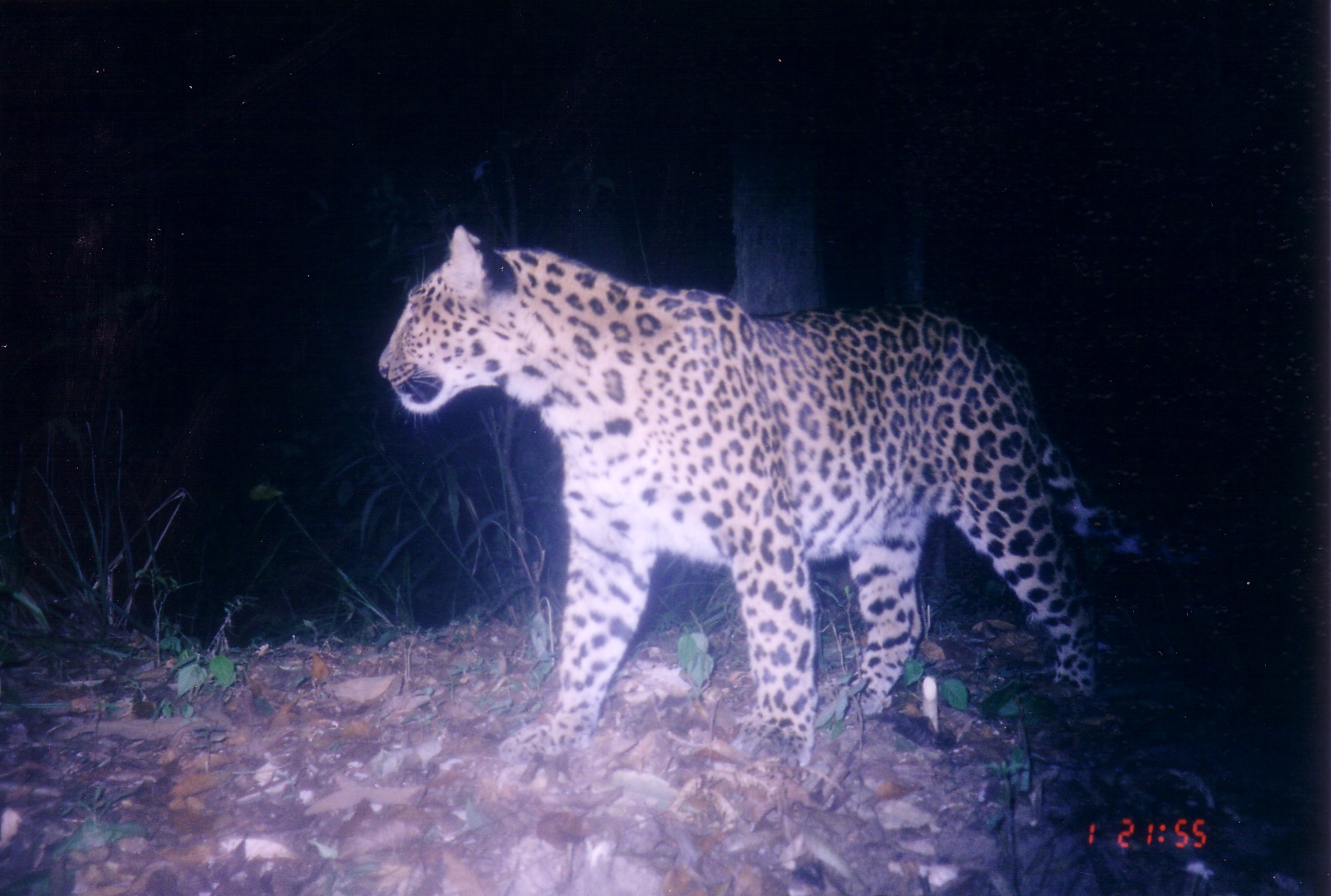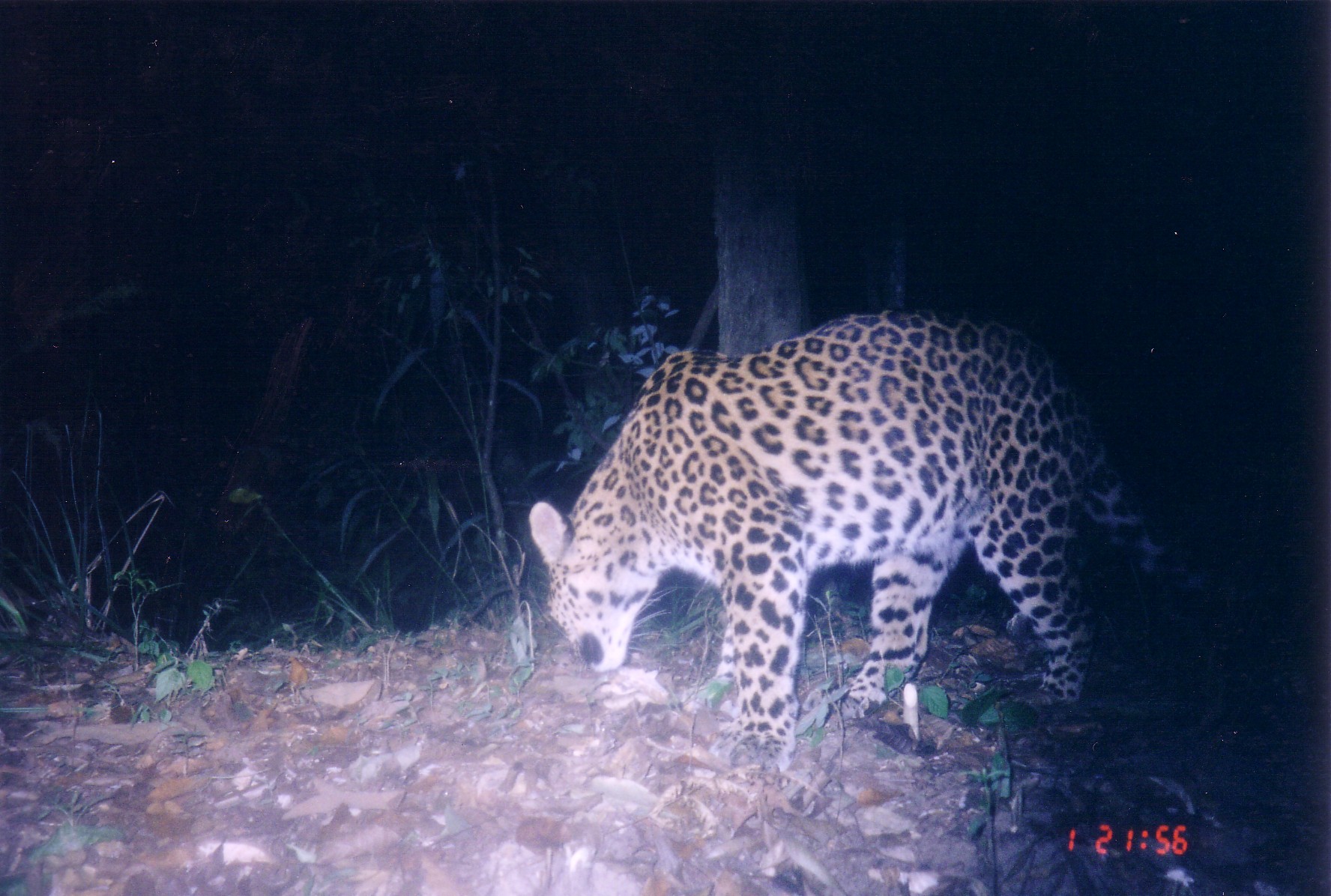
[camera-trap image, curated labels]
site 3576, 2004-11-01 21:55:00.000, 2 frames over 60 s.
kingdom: Animalia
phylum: Chordata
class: Mammalia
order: Carnivora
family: Felidae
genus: Panthera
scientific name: Panthera pardus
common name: leopard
Panthera pardus (leopard), count 1.